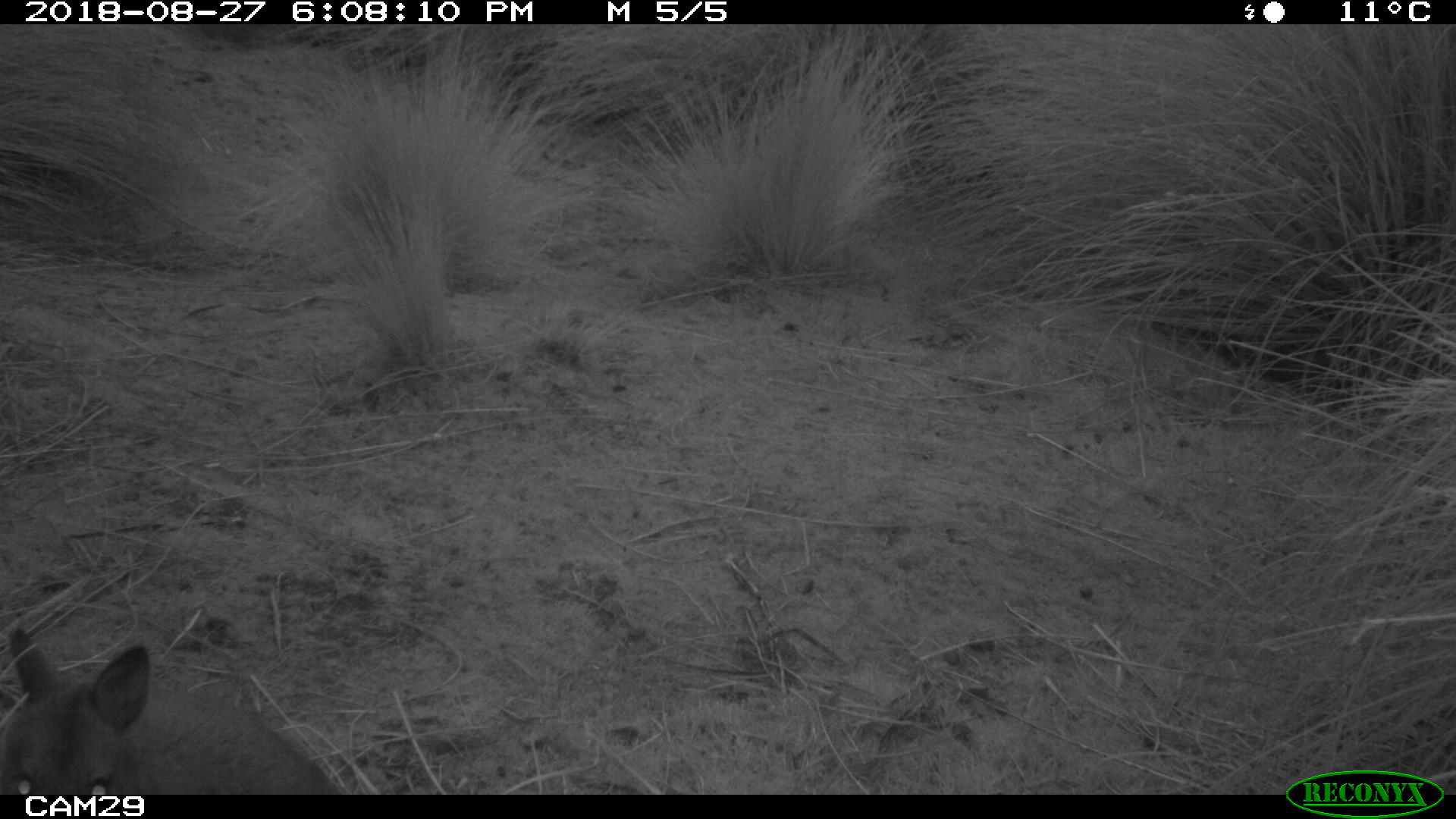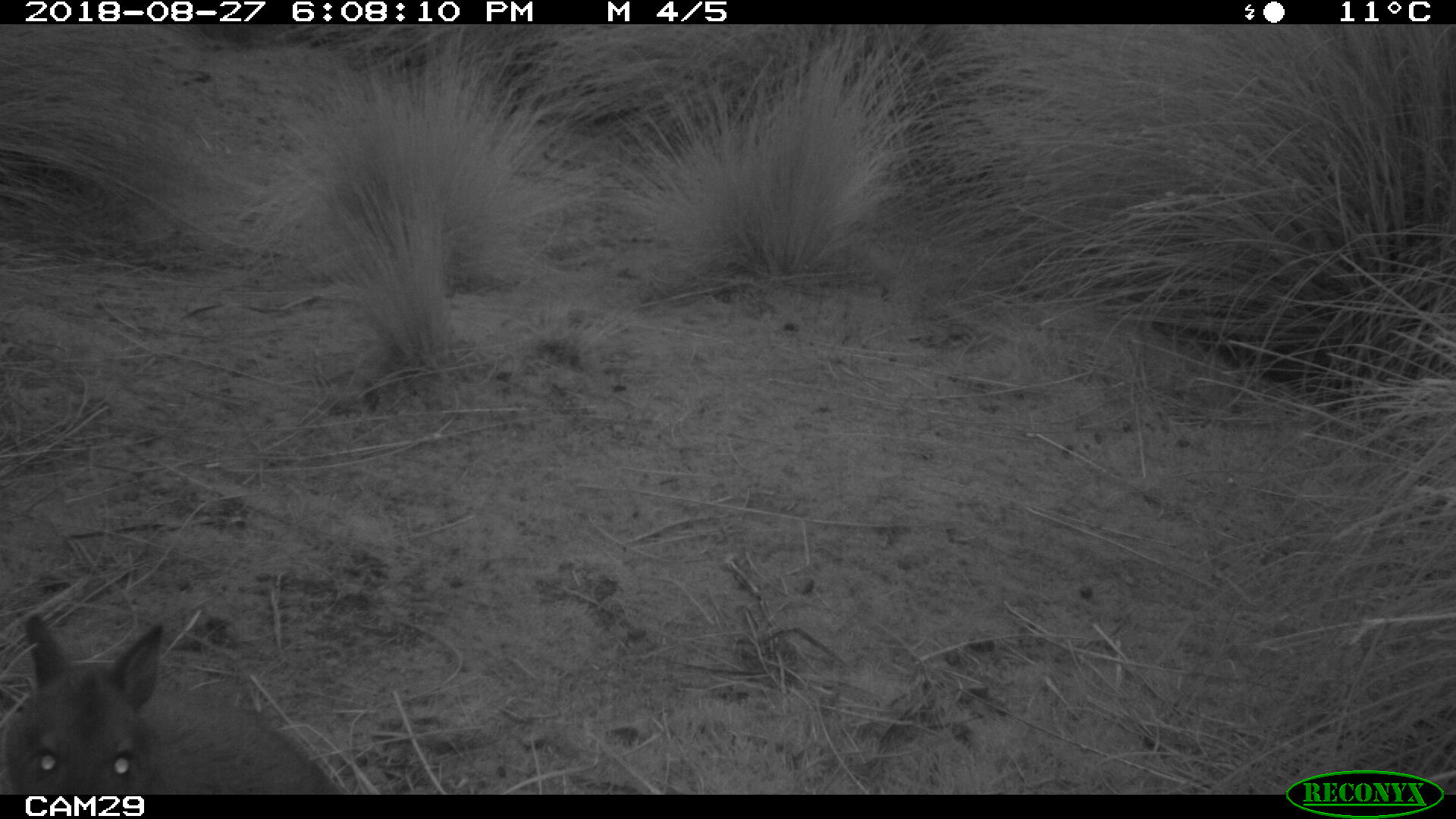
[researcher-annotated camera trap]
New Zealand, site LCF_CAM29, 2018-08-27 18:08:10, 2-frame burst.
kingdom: Animalia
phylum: Chordata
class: Mammalia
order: Diprotodontia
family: Macropodidae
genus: Notamacropus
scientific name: Notamacropus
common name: wallaby